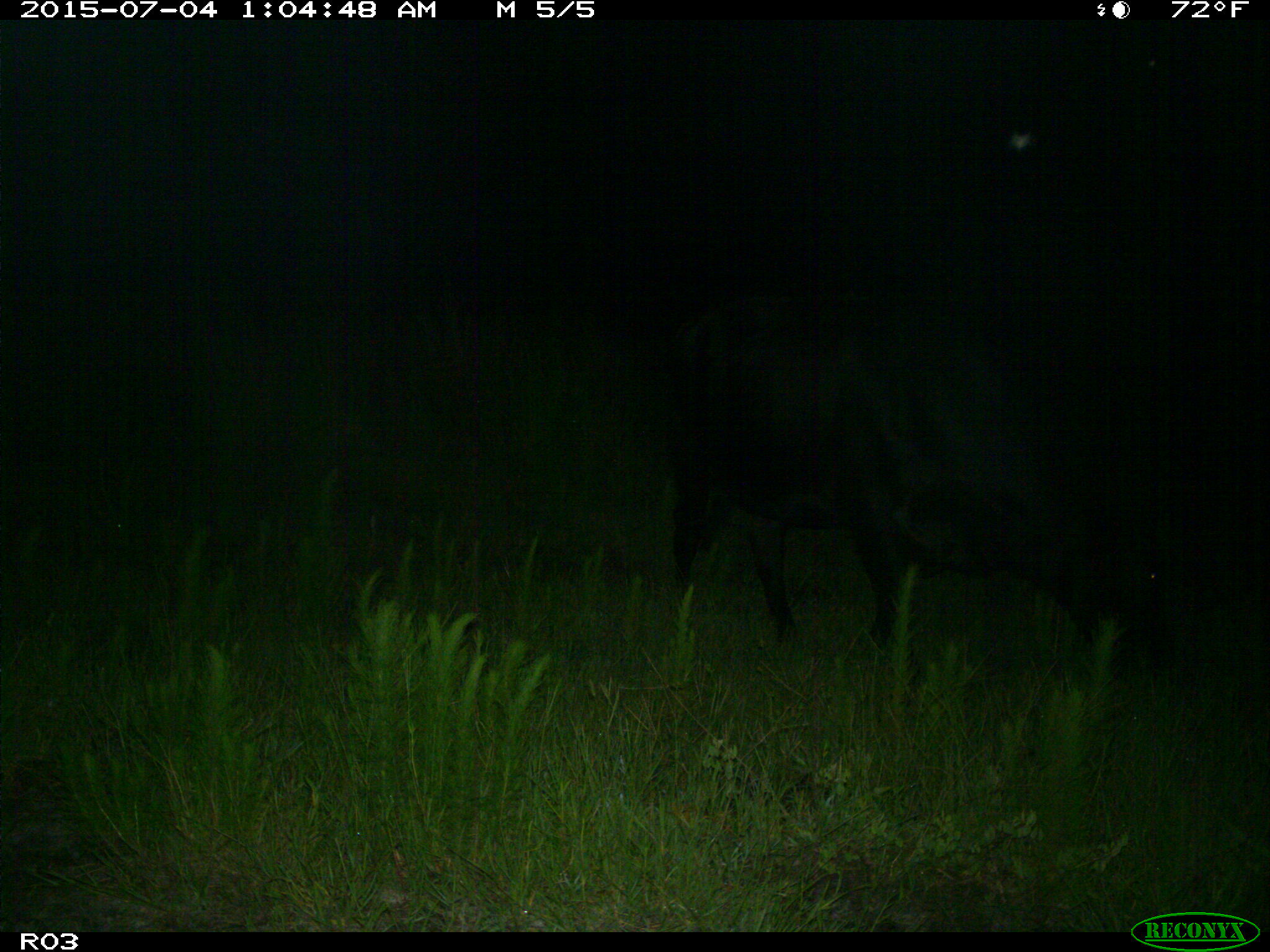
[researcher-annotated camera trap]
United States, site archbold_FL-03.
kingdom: Animalia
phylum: Chordata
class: Mammalia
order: Artiodactyla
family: Bovidae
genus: Bos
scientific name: Bos taurus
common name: domestic cow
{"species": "Bos taurus (domestic cow)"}